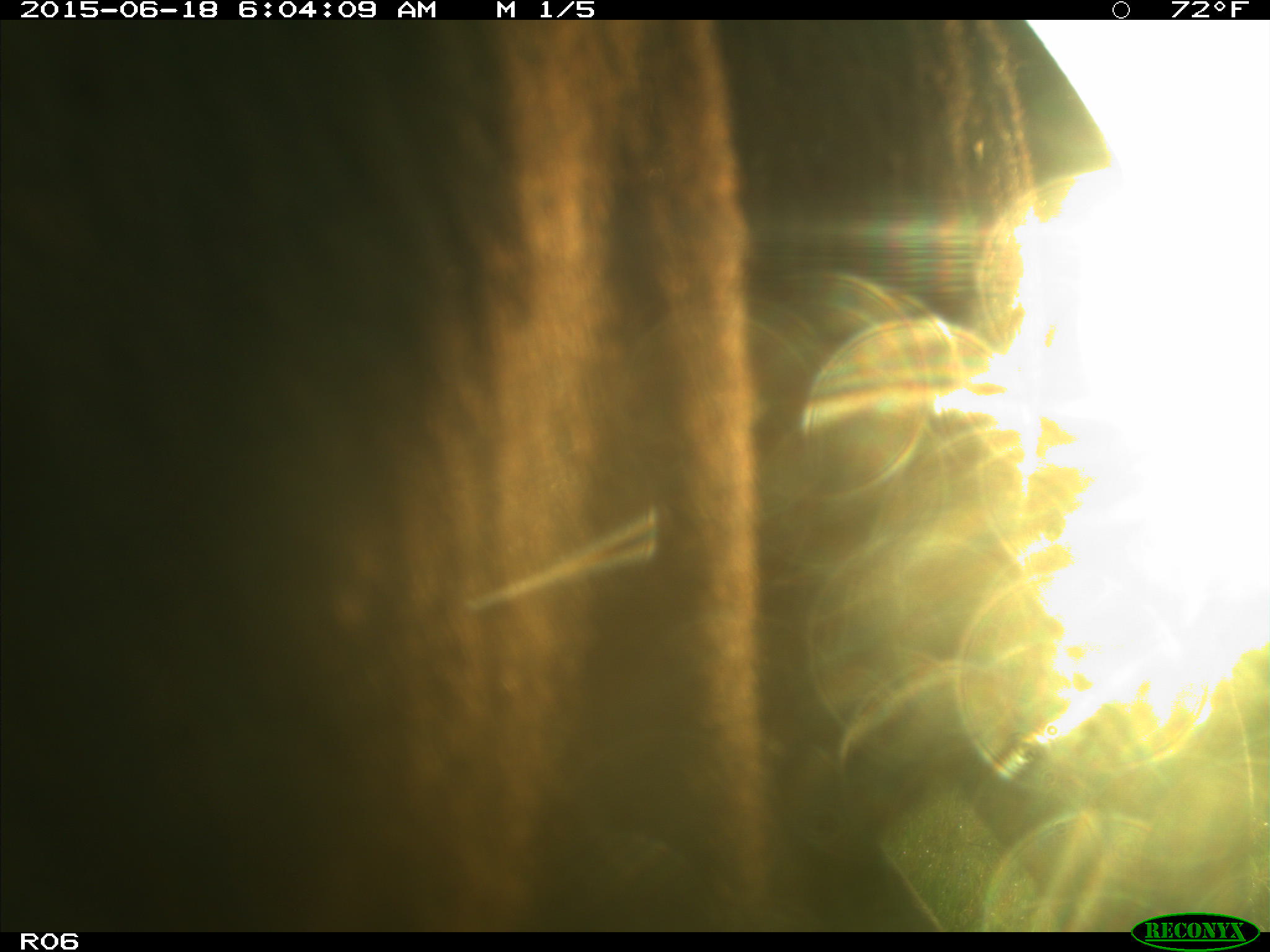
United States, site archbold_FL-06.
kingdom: Animalia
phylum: Chordata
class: Mammalia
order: Artiodactyla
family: Bovidae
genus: Bos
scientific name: Bos taurus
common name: domestic cow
Bos taurus (domestic cow).